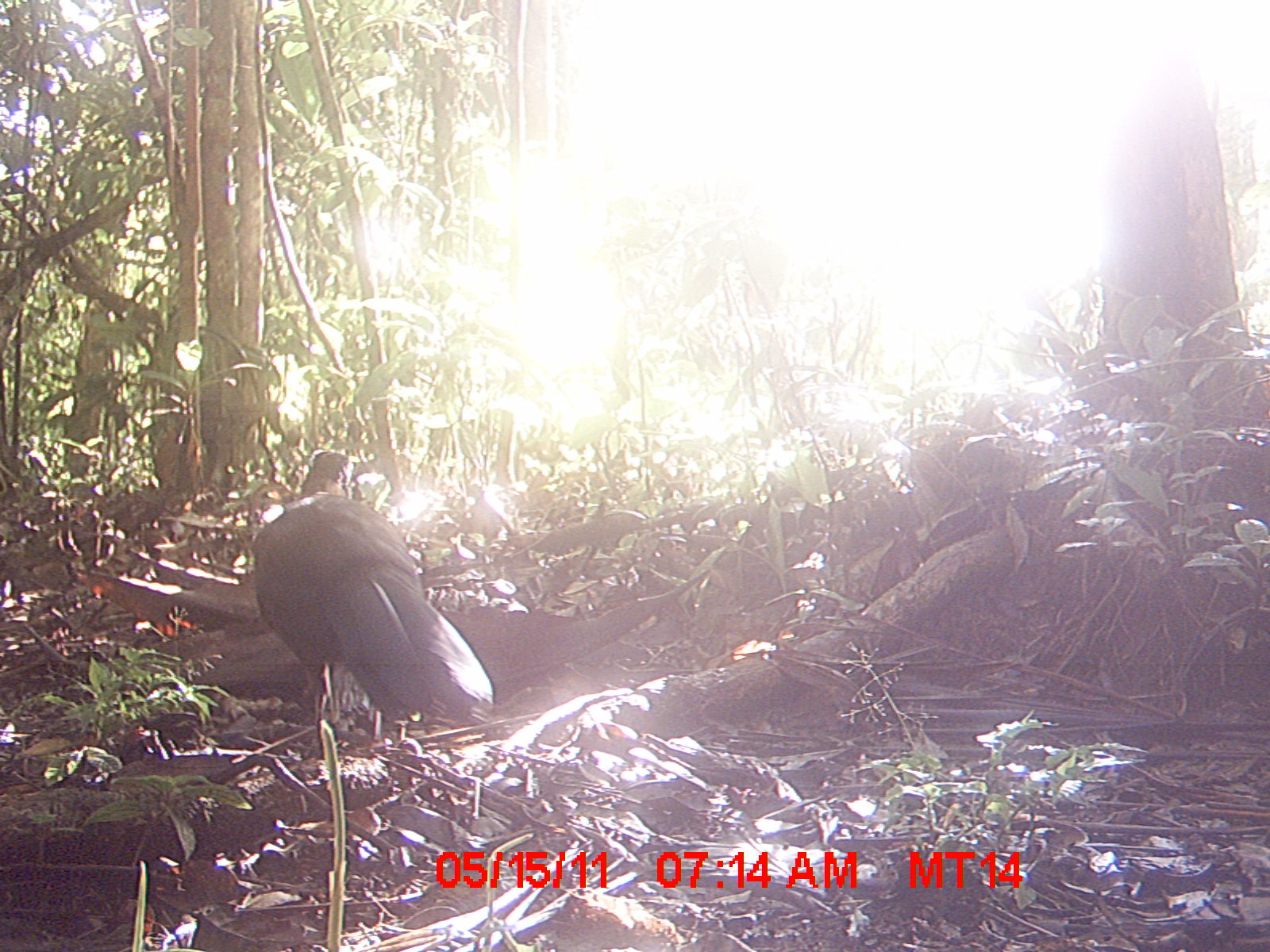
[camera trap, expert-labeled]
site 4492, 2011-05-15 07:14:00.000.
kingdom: Animalia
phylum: Chordata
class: Aves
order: Cuculiformes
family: Cuculidae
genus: Coua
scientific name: Coua serriana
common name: red-breasted coua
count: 1